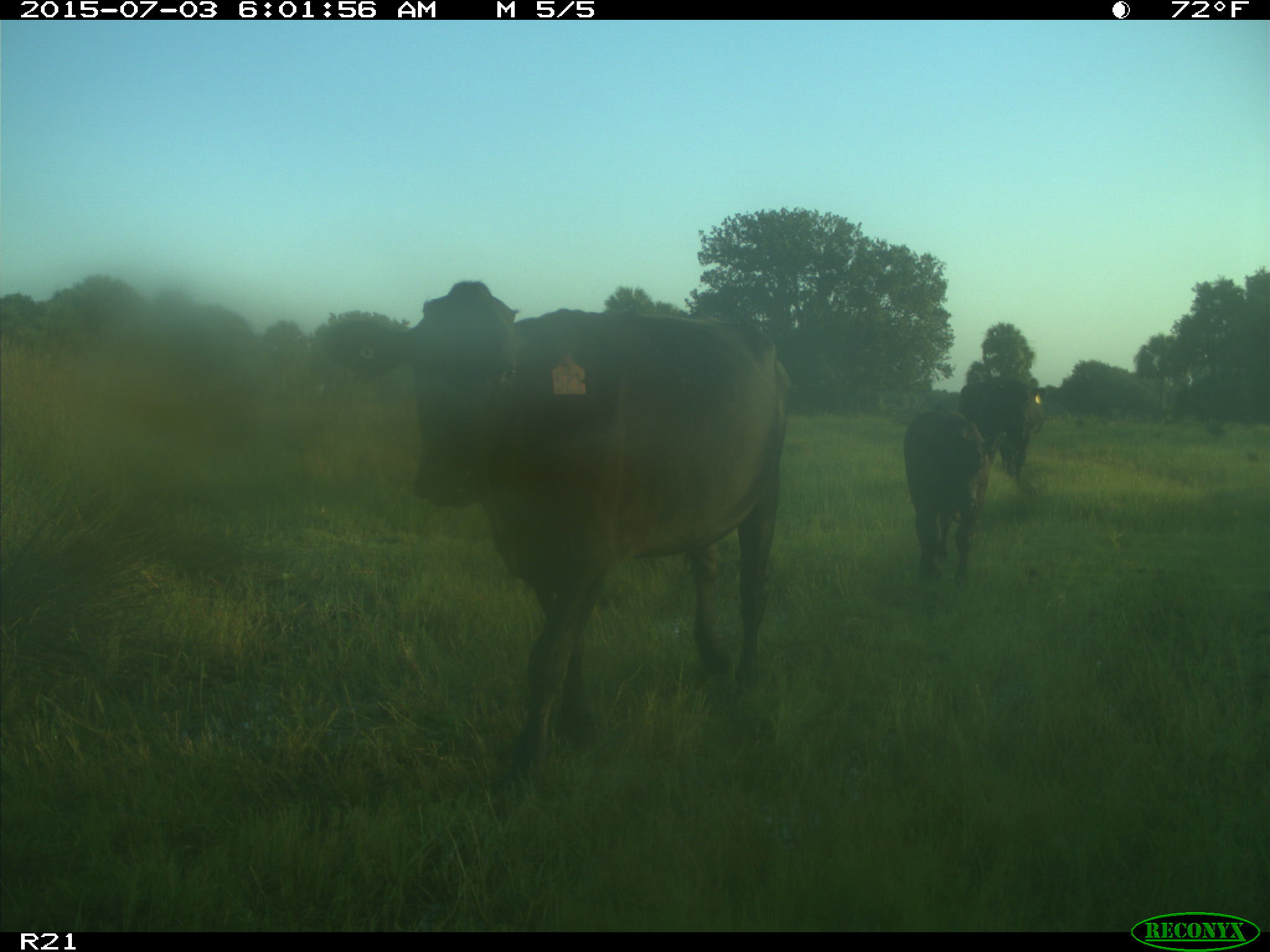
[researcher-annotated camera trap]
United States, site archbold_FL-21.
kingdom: Animalia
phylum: Chordata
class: Mammalia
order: Artiodactyla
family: Bovidae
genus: Bos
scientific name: Bos taurus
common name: domestic cow